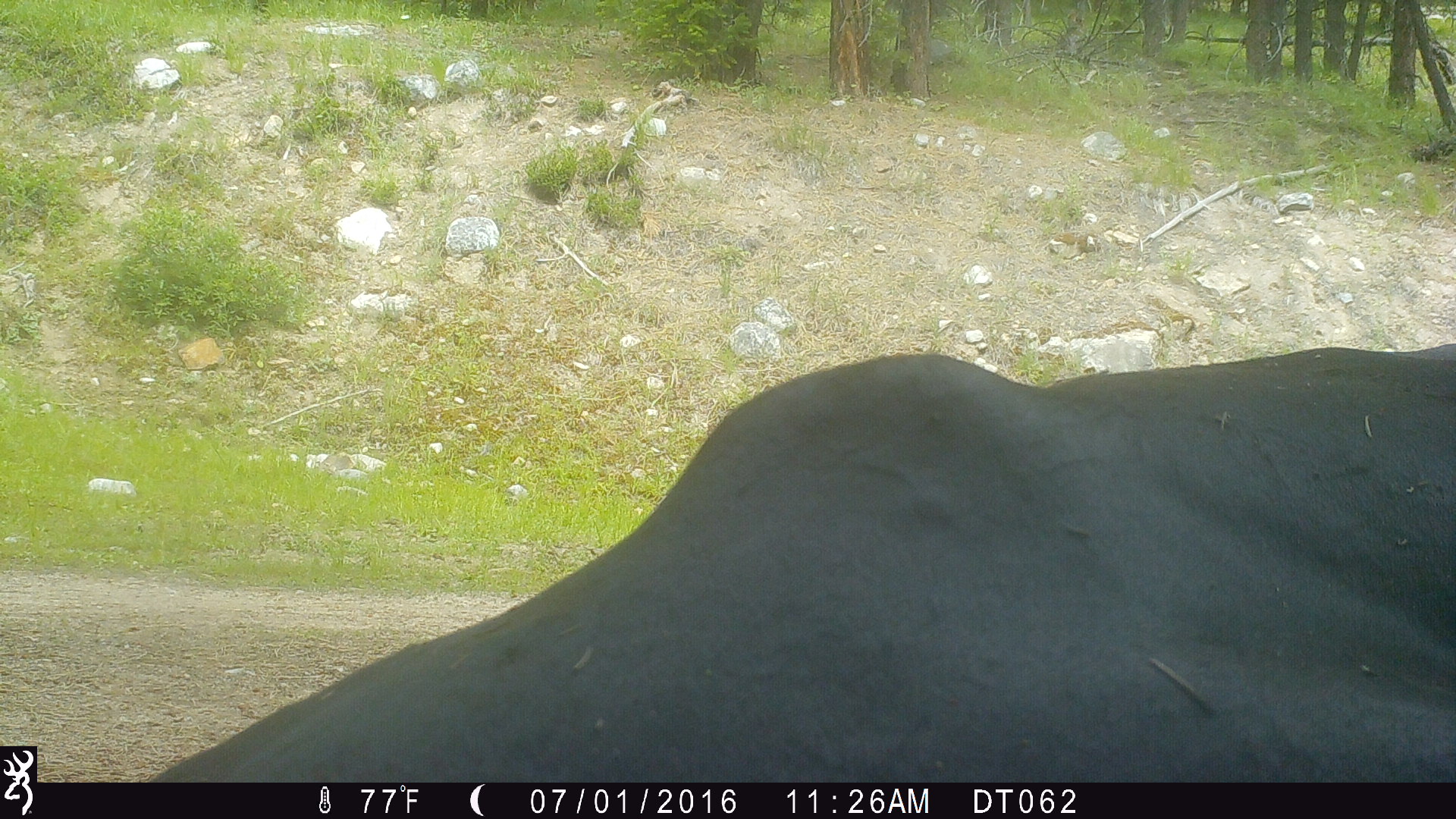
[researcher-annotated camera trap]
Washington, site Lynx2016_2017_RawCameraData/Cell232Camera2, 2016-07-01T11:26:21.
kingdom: Animalia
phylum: Chordata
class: Mammalia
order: Artiodactyla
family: Bovidae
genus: Bos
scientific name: Bos taurus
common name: domestic cattle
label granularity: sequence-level